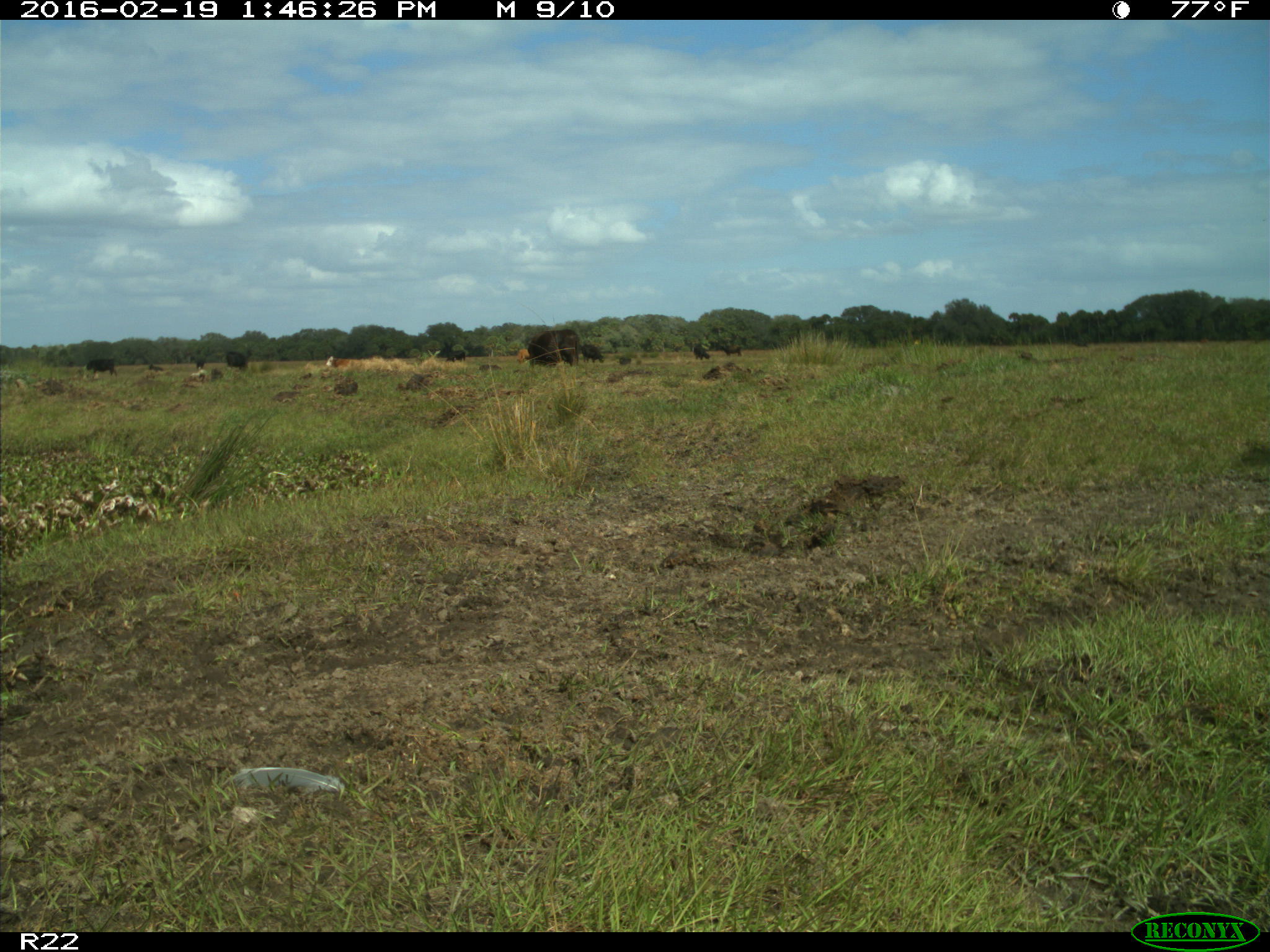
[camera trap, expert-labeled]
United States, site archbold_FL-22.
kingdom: Animalia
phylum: Chordata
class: Mammalia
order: Artiodactyla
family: Bovidae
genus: Bos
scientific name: Bos taurus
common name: domestic cow